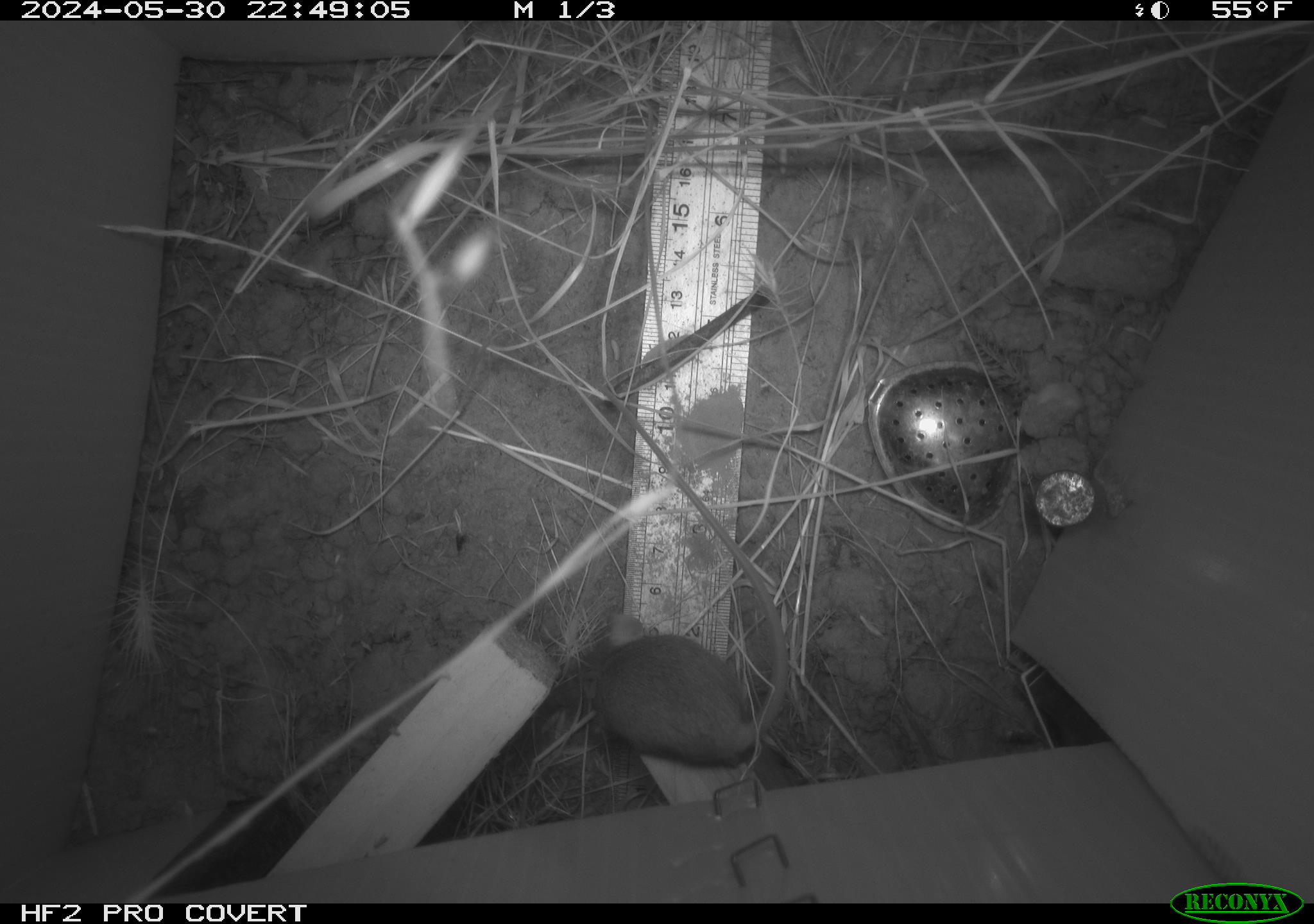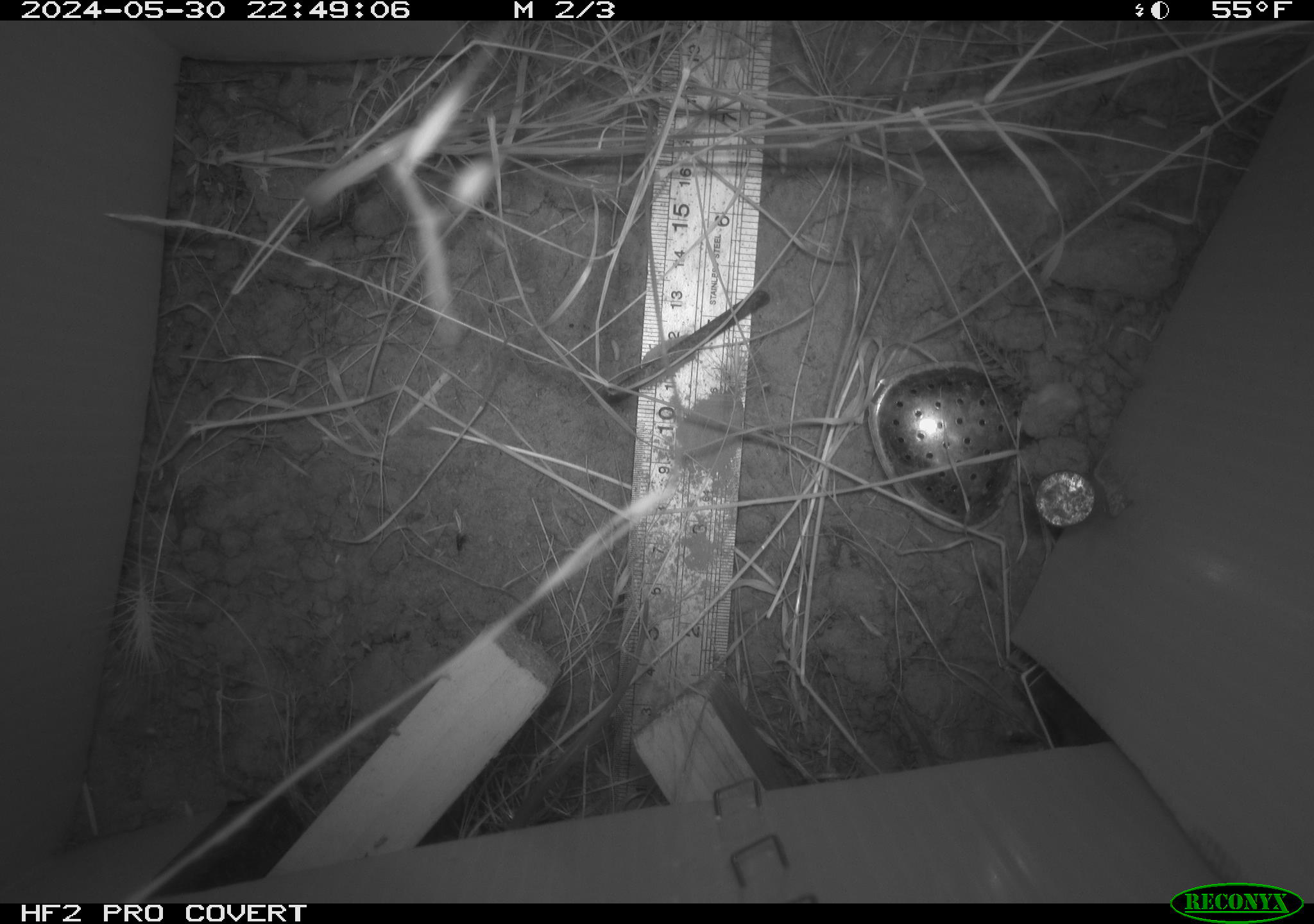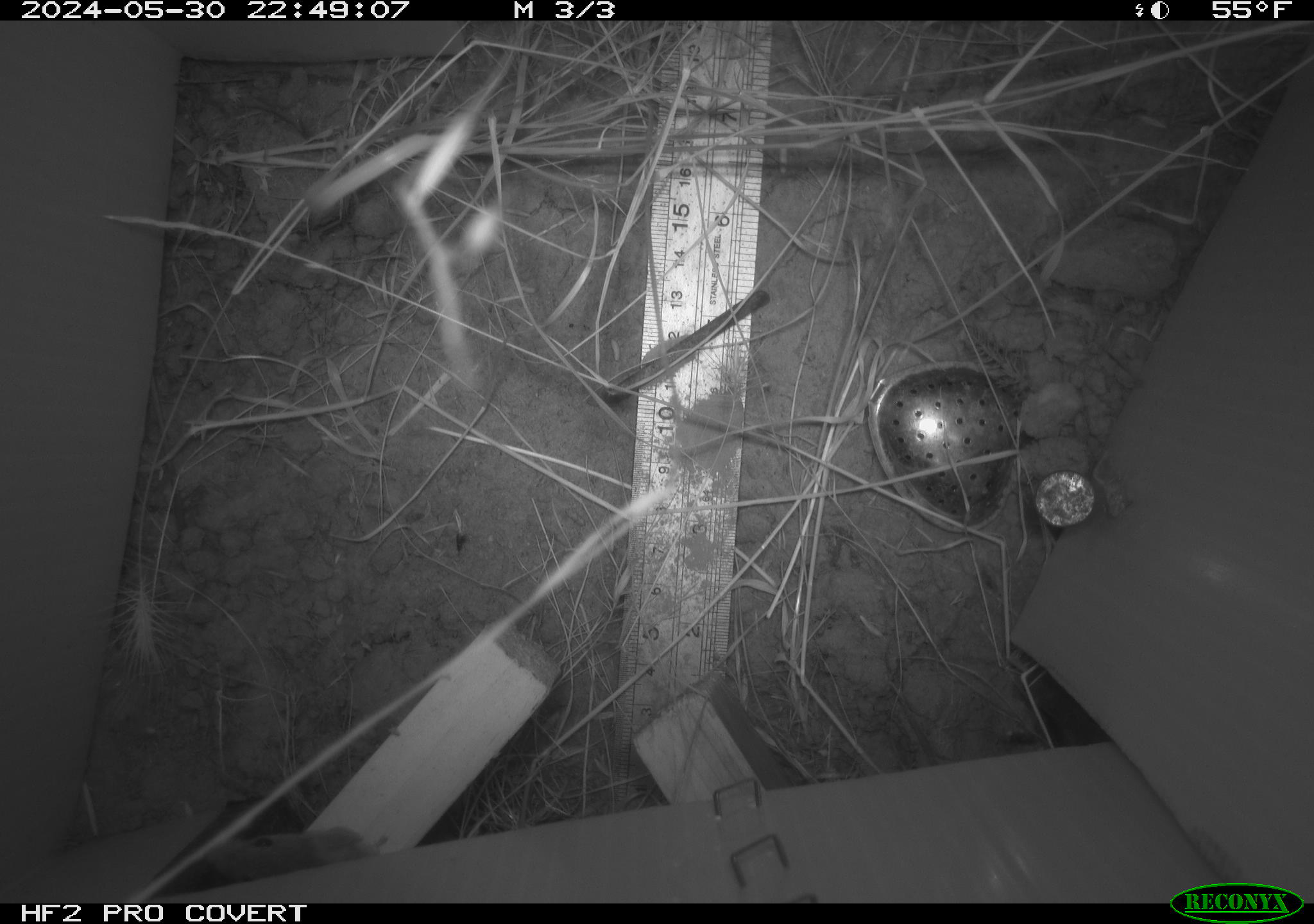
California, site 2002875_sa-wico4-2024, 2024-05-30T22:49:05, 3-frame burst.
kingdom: Animalia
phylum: Chordata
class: Mammalia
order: Rodentia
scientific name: Rodentia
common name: mouse species